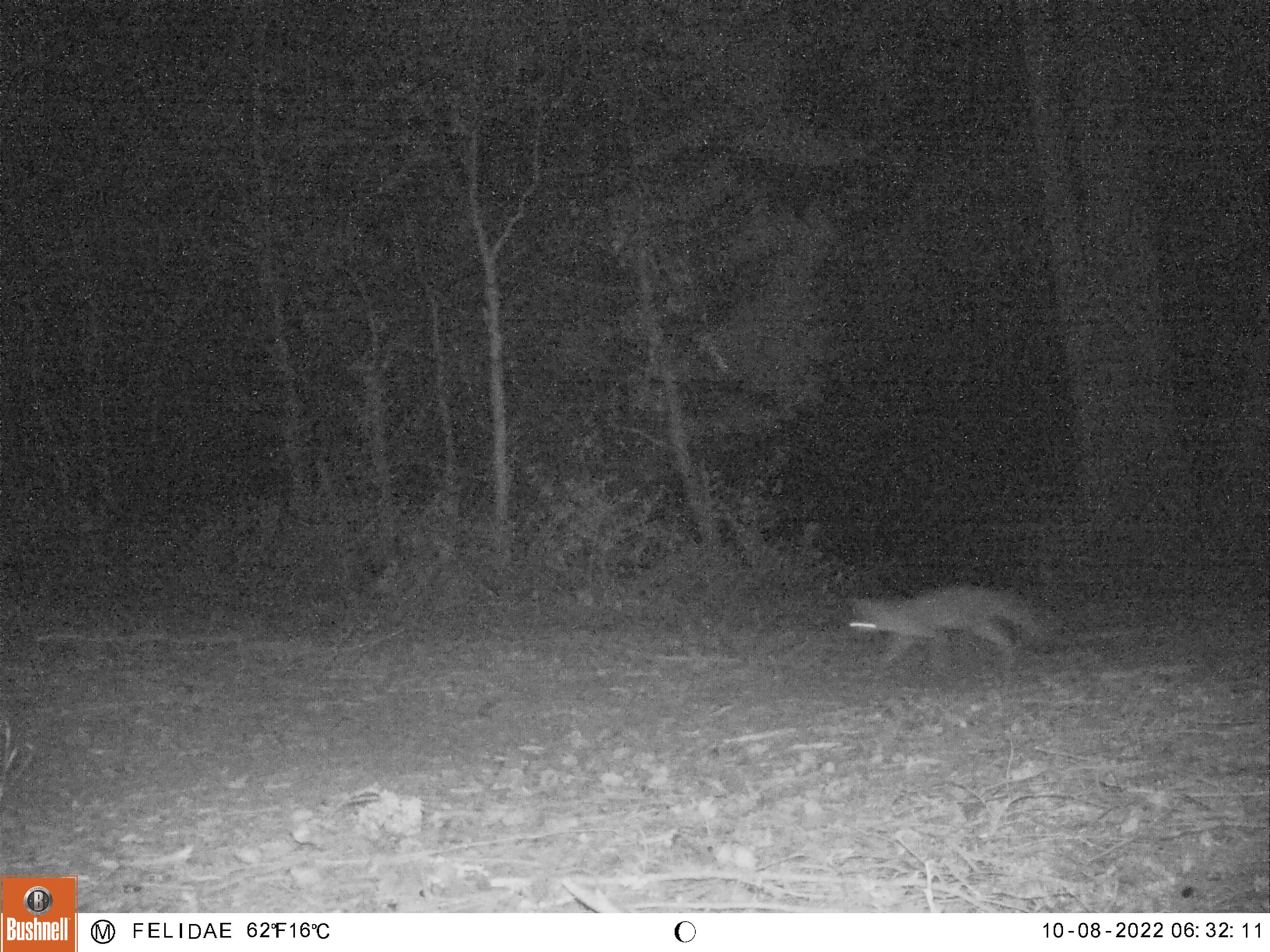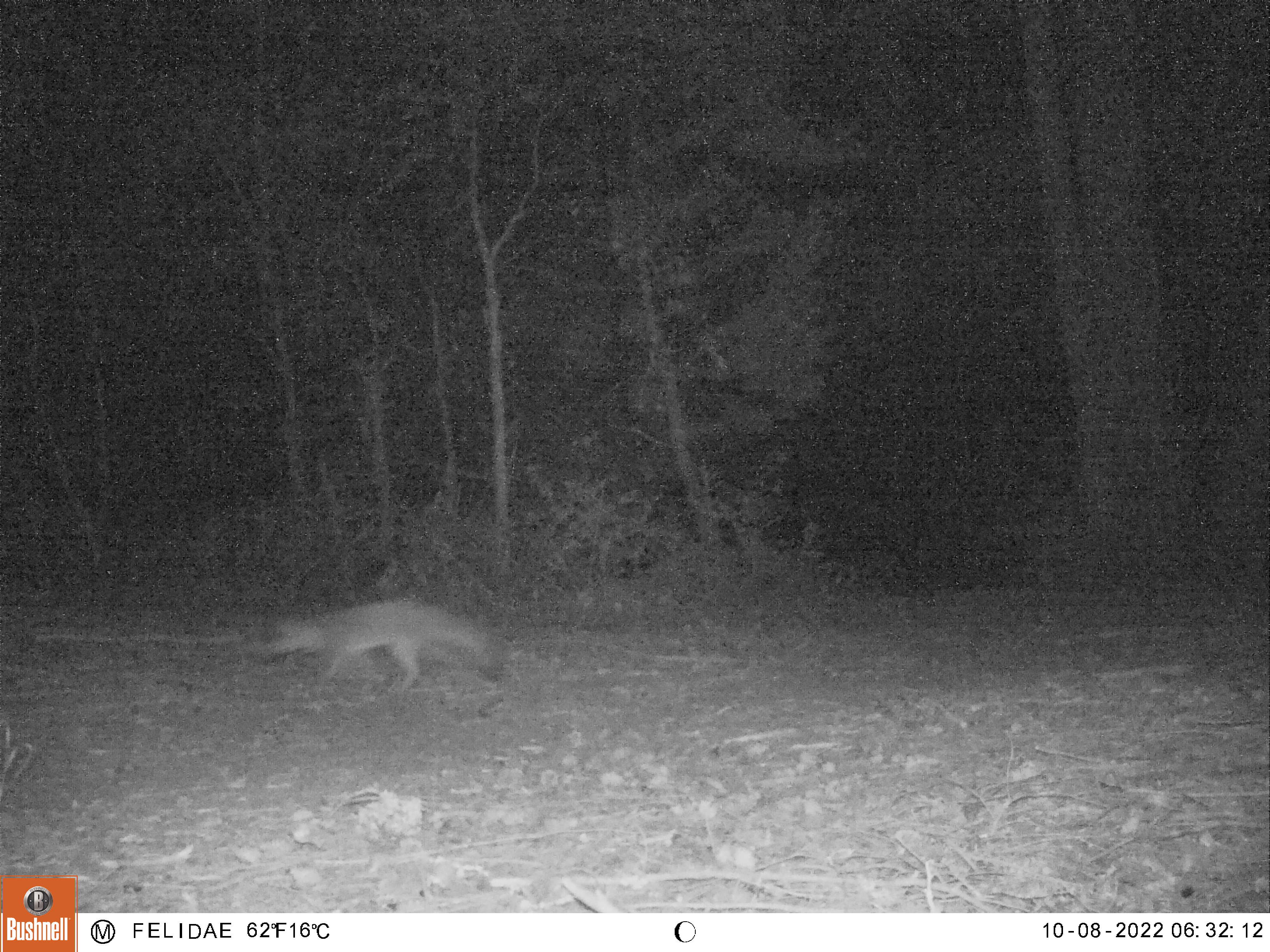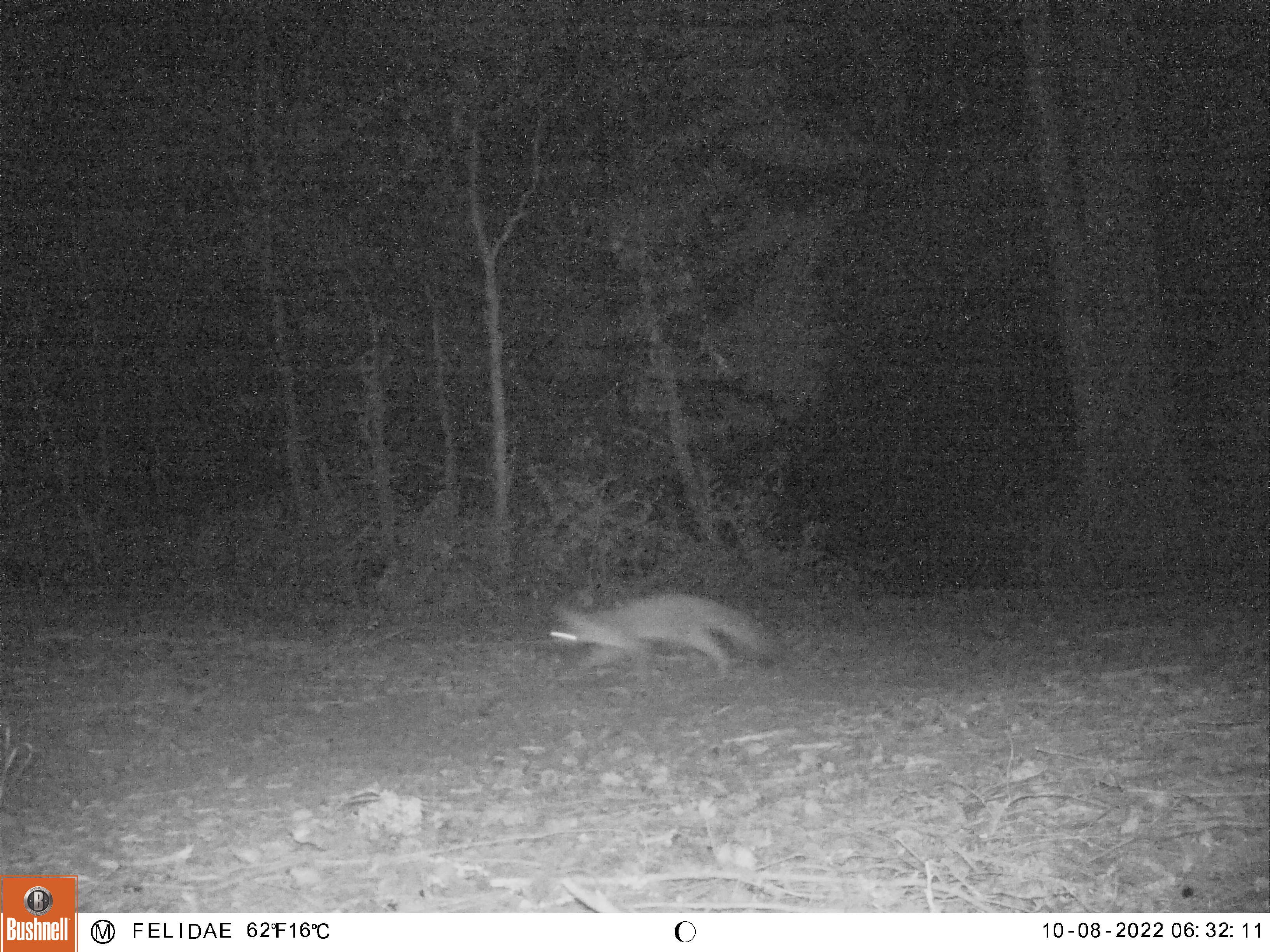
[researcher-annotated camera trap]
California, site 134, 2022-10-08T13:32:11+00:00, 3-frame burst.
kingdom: Animalia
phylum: Chordata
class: Mammalia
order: Carnivora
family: Canidae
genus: Urocyon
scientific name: Urocyon cinereoargenteus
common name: gray fox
Gray fox (Urocyon cinereoargenteus).